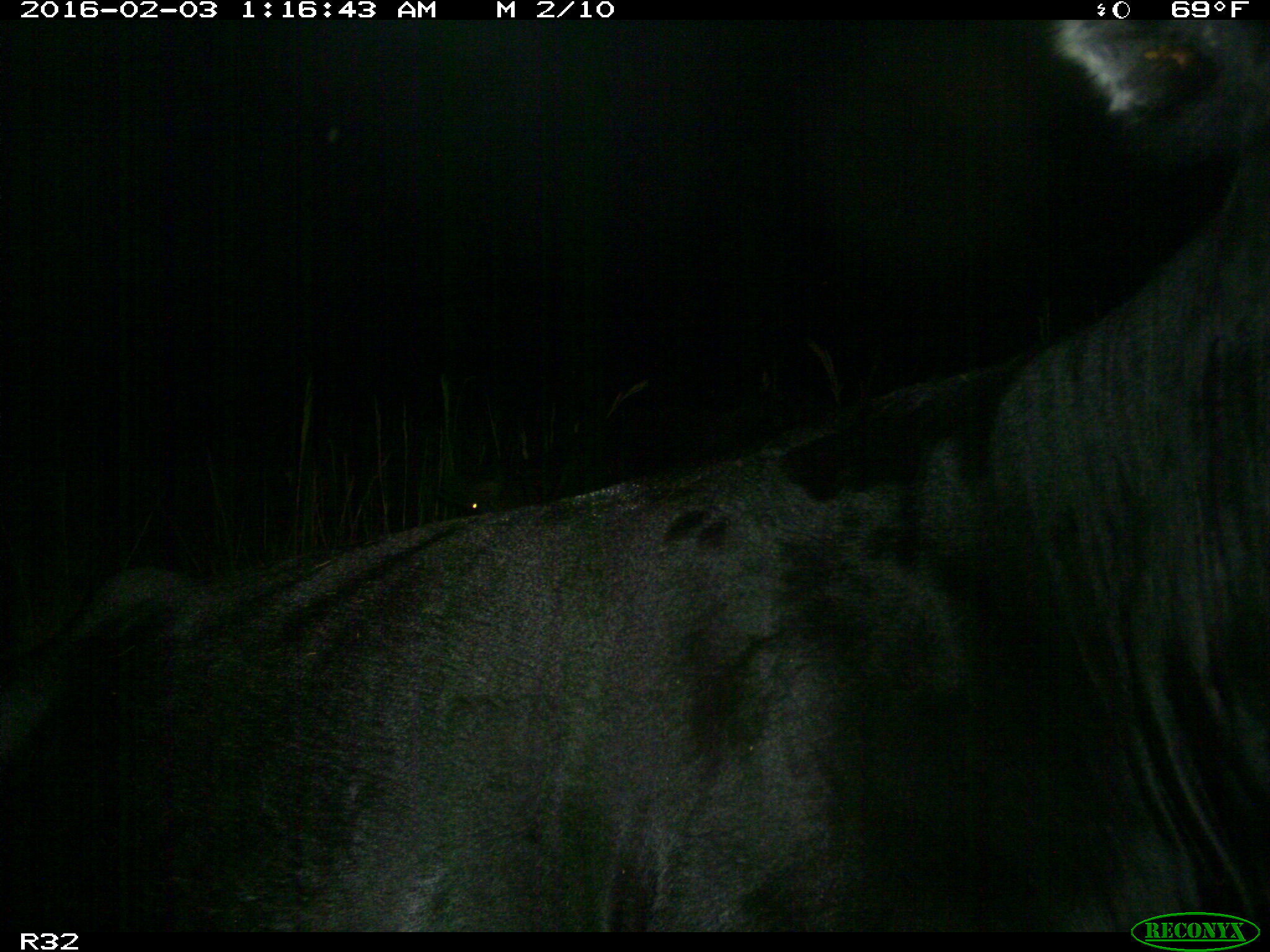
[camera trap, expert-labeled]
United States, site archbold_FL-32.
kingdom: Animalia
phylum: Chordata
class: Mammalia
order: Artiodactyla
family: Bovidae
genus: Bos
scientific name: Bos taurus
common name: domestic cow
Bos taurus (domestic cow).